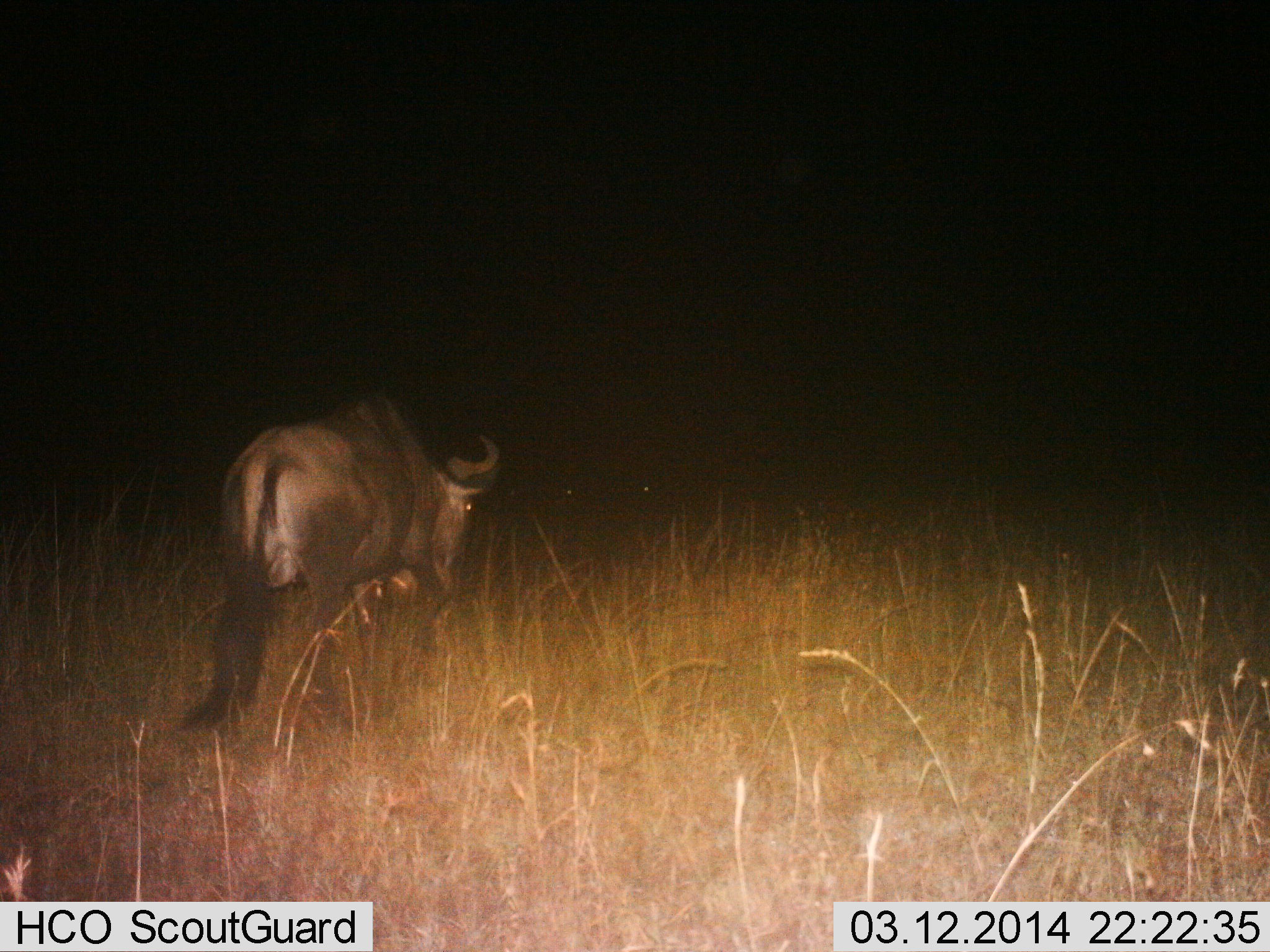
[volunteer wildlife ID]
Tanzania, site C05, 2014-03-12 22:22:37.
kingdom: Animalia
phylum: Chordata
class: Mammalia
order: Artiodactyla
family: Bovidae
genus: Connochaetes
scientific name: Connochaetes taurinus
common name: blue wildebeest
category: wildebeest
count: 1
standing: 20%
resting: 0%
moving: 80%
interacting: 0%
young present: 0%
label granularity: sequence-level